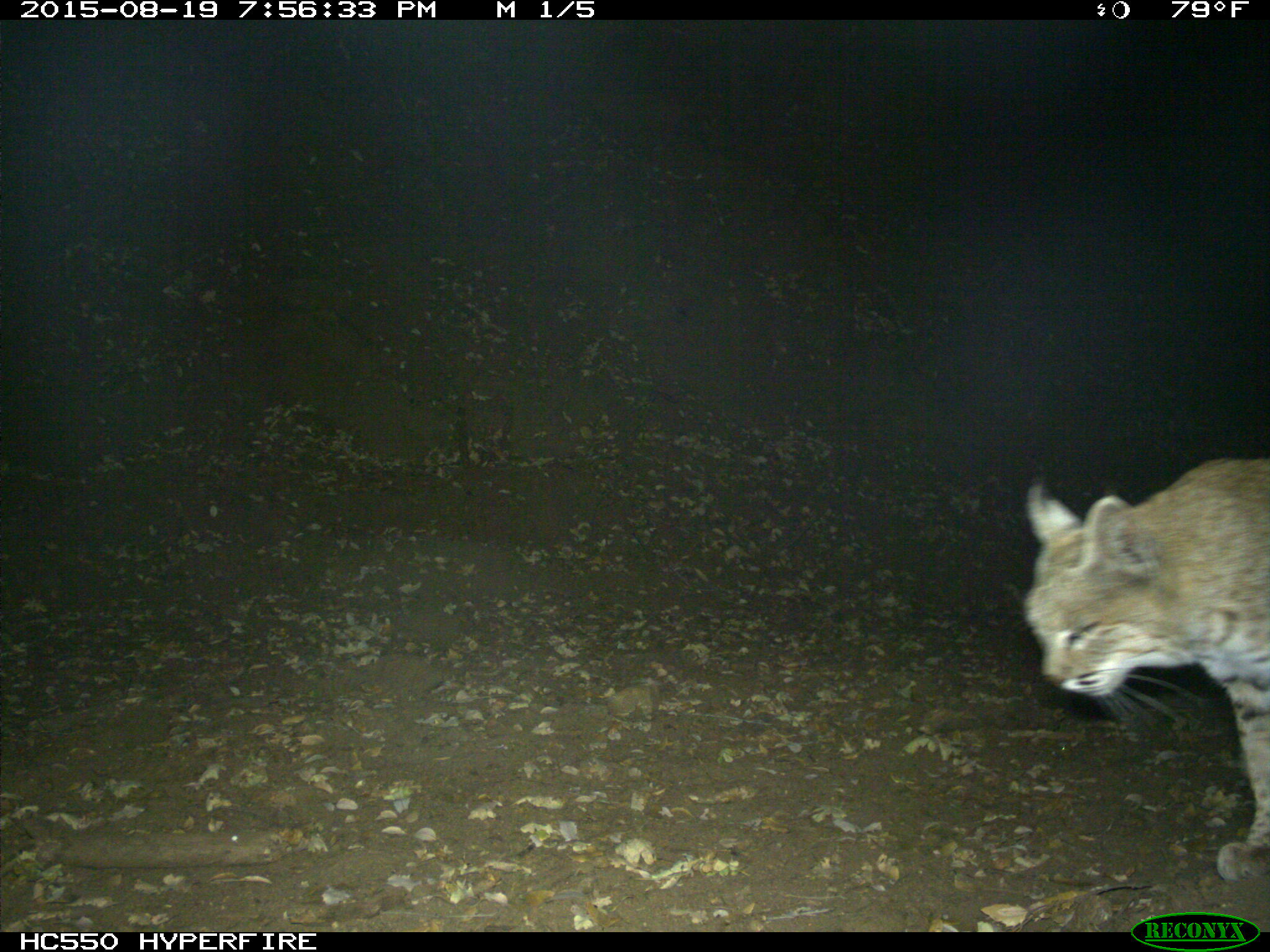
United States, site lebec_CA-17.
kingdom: Animalia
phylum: Chordata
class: Mammalia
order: Carnivora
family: Felidae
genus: Lynx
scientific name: Lynx rufus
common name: bobcat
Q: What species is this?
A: Lynx rufus (bobcat).